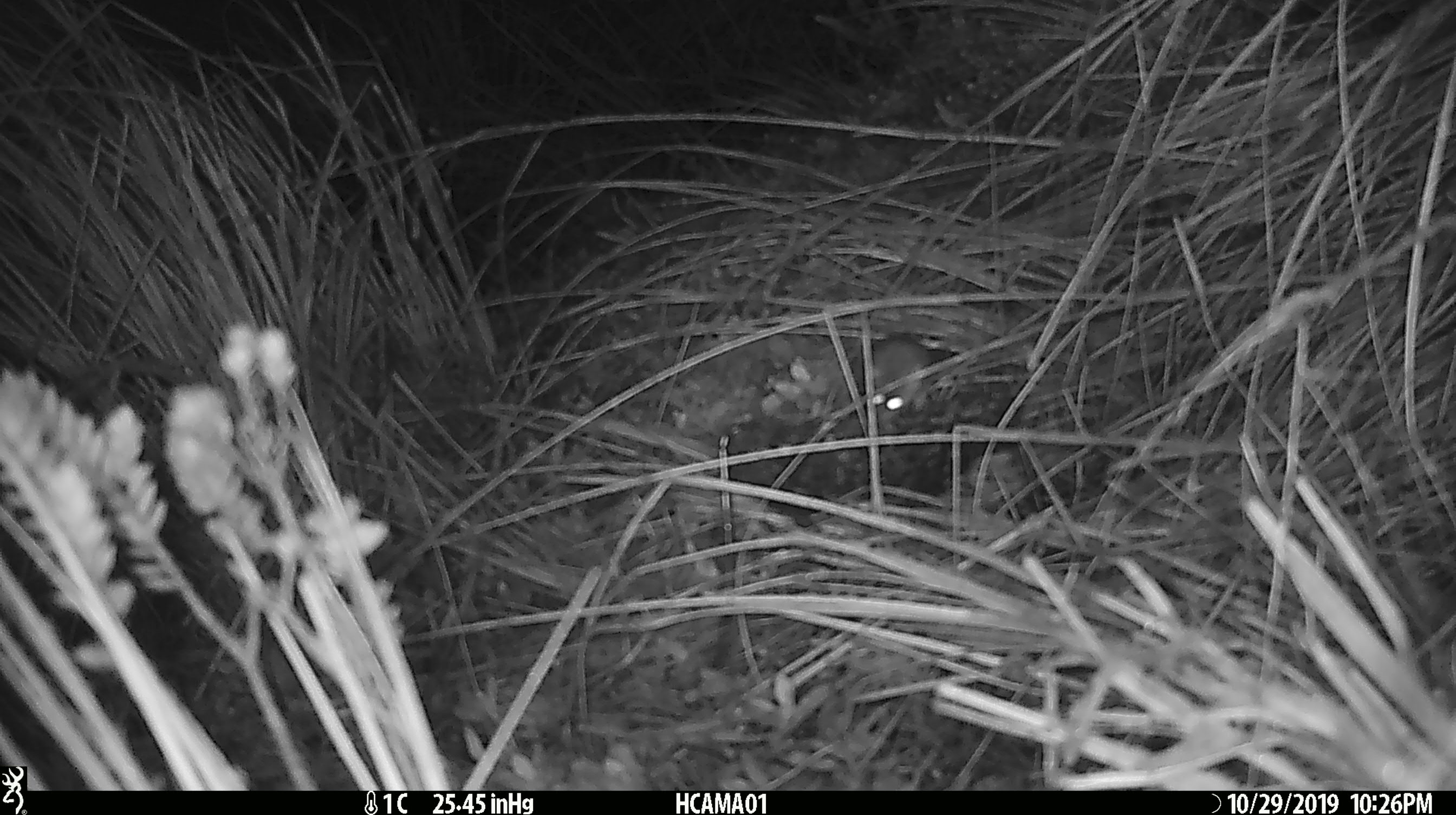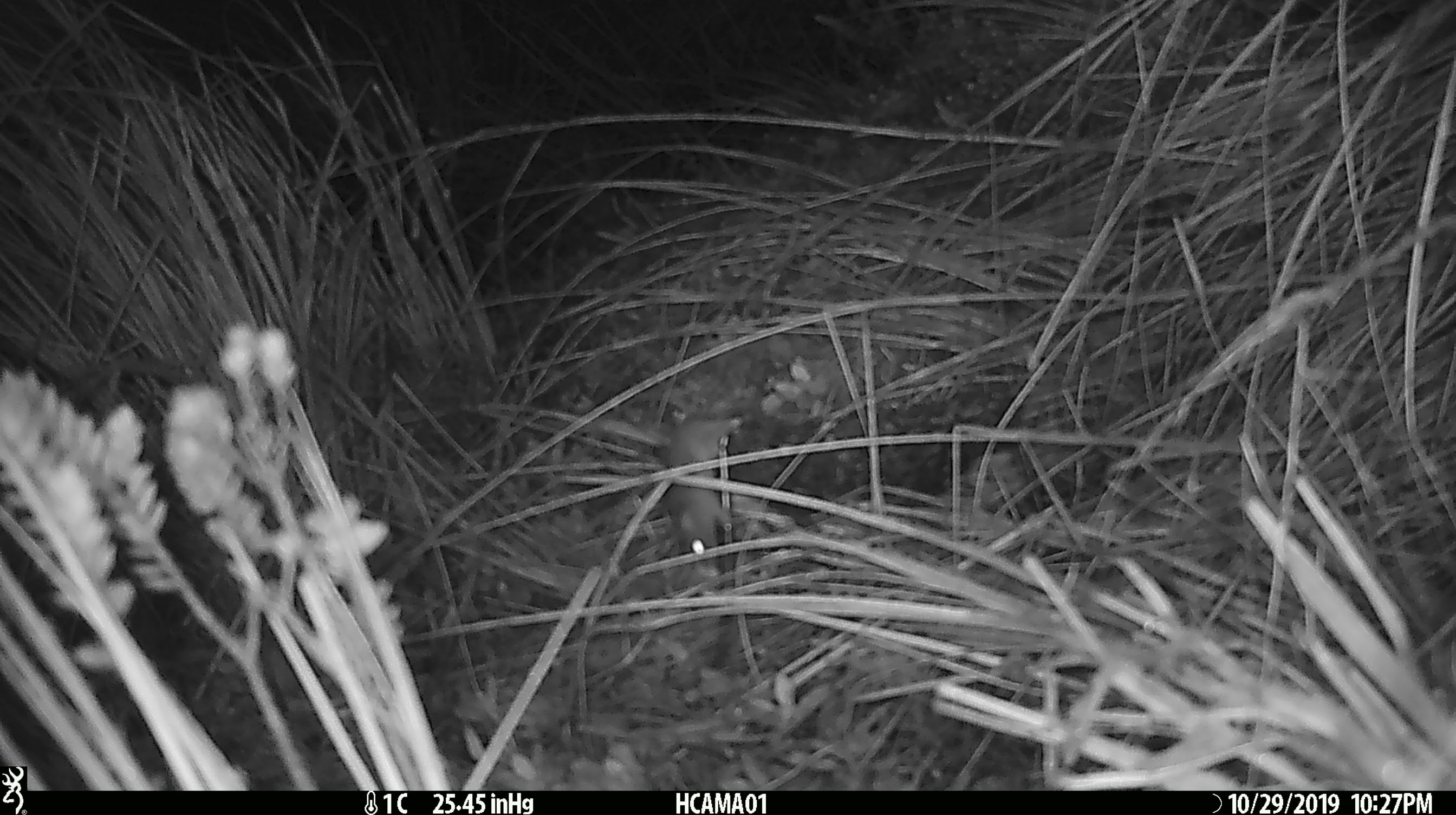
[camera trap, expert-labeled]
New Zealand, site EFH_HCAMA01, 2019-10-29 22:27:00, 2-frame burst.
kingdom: Animalia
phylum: Chordata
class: Mammalia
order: Rodentia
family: Muridae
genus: Mus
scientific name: Mus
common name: mouse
Mouse (Mus).